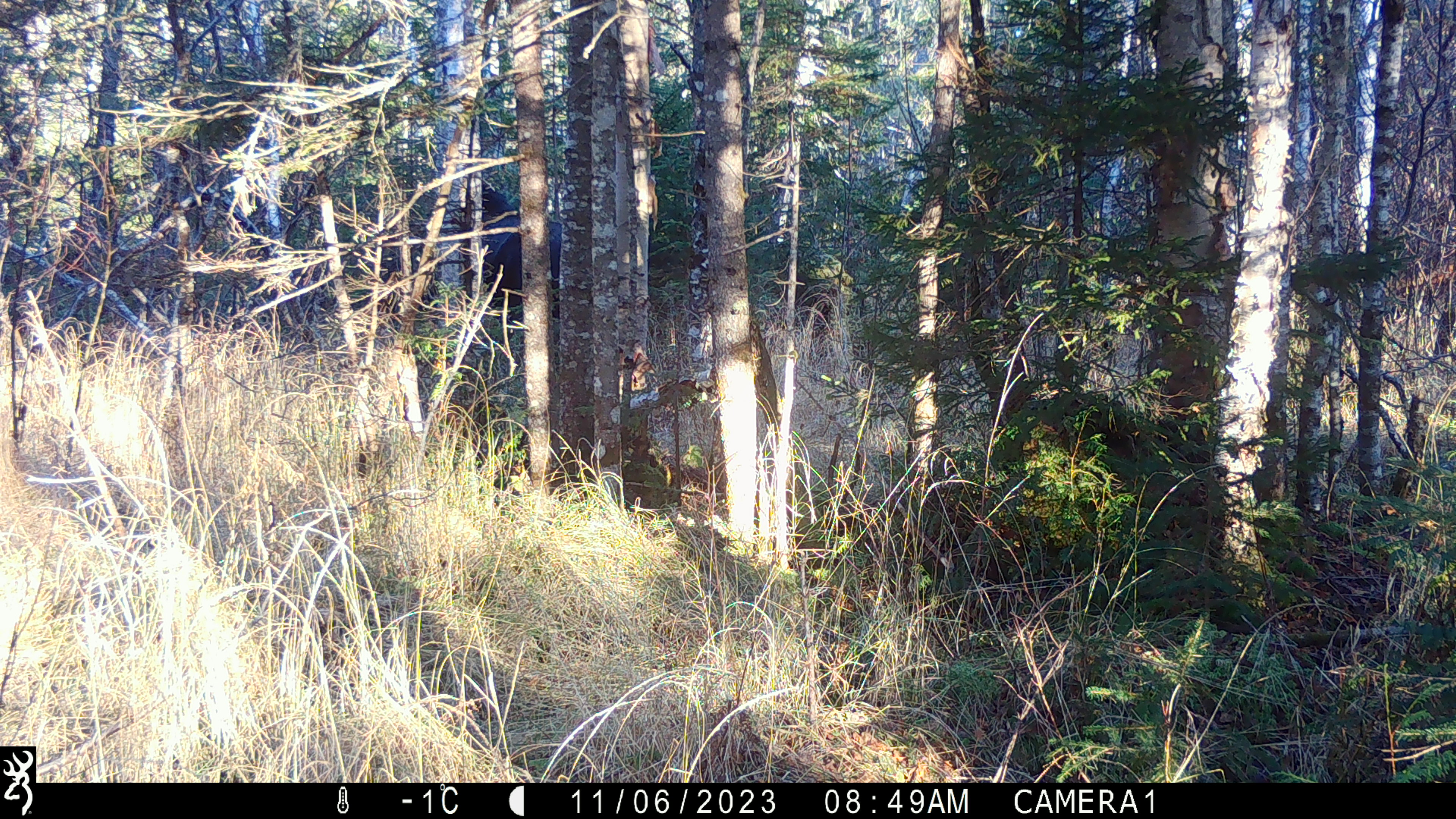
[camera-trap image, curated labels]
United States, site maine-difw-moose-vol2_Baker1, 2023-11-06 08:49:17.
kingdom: Animalia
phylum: Chordata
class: Mammalia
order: Artiodactyla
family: Cervidae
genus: Alces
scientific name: Alces alces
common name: moose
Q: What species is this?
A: Moose (Alces alces).